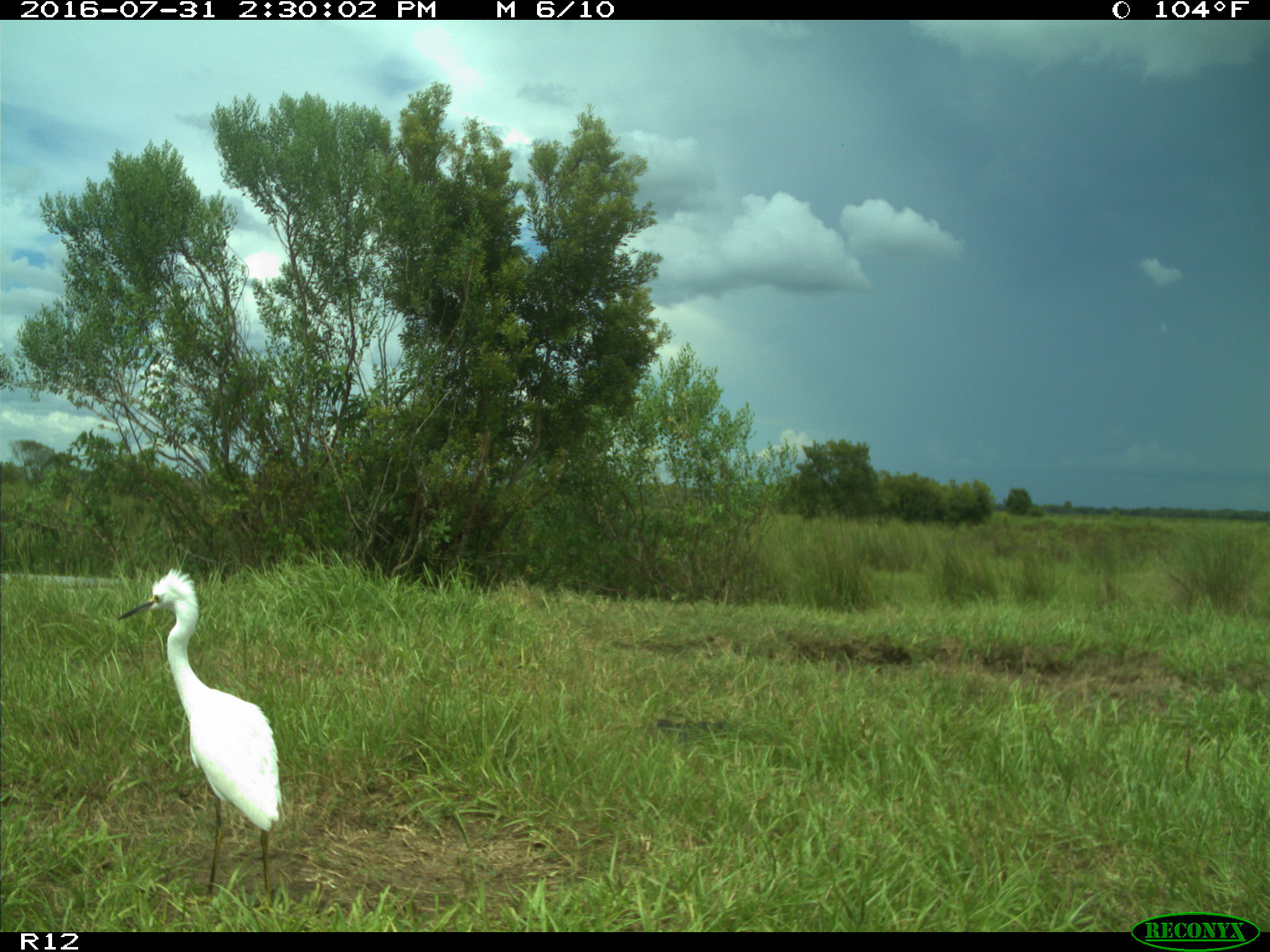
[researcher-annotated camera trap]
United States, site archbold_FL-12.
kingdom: Animalia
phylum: Chordata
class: Aves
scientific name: Aves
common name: birds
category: unidentified bird